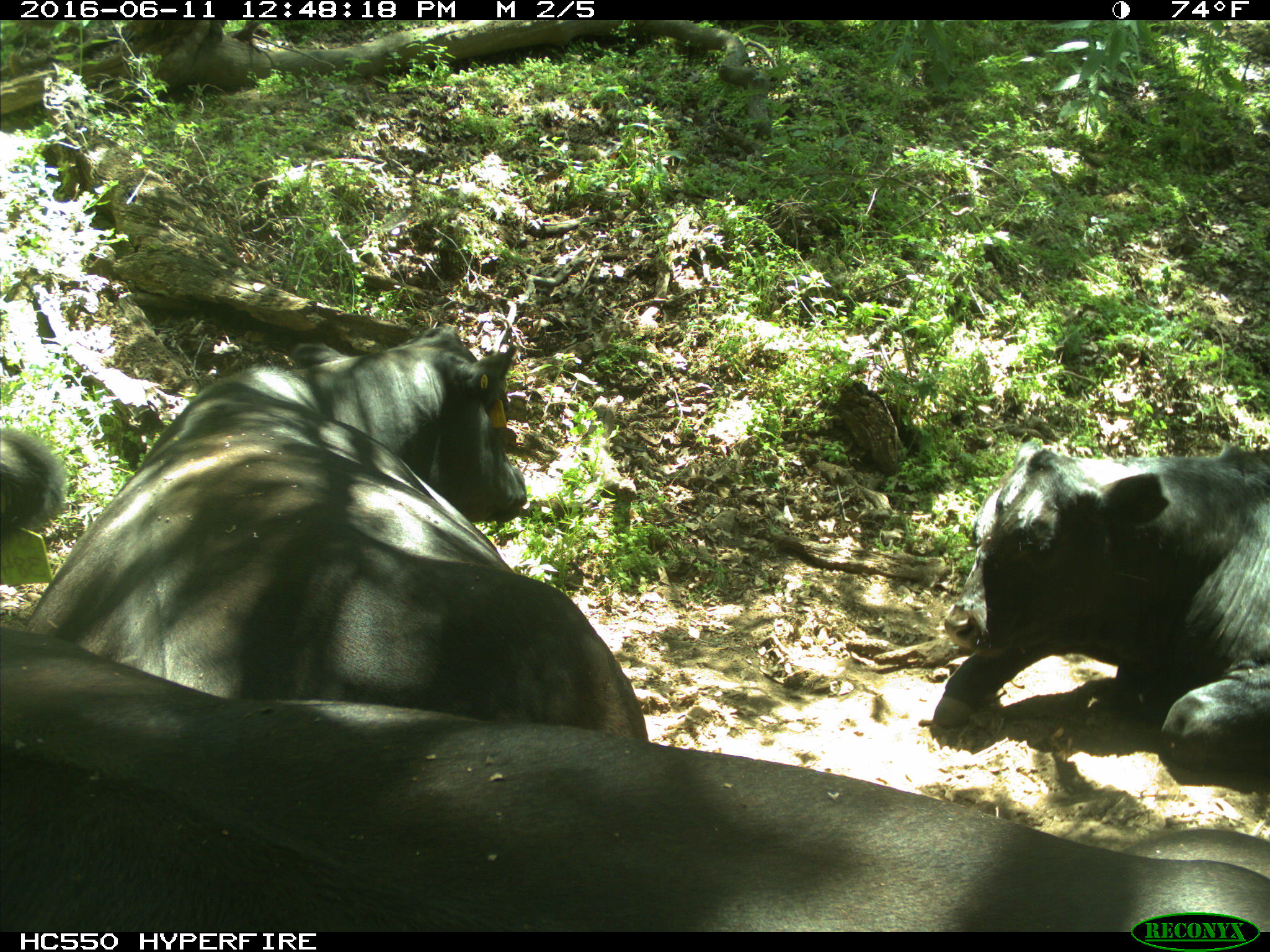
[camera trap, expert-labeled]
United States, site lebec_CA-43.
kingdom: Animalia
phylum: Chordata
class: Mammalia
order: Artiodactyla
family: Bovidae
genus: Bos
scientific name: Bos taurus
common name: domestic cow